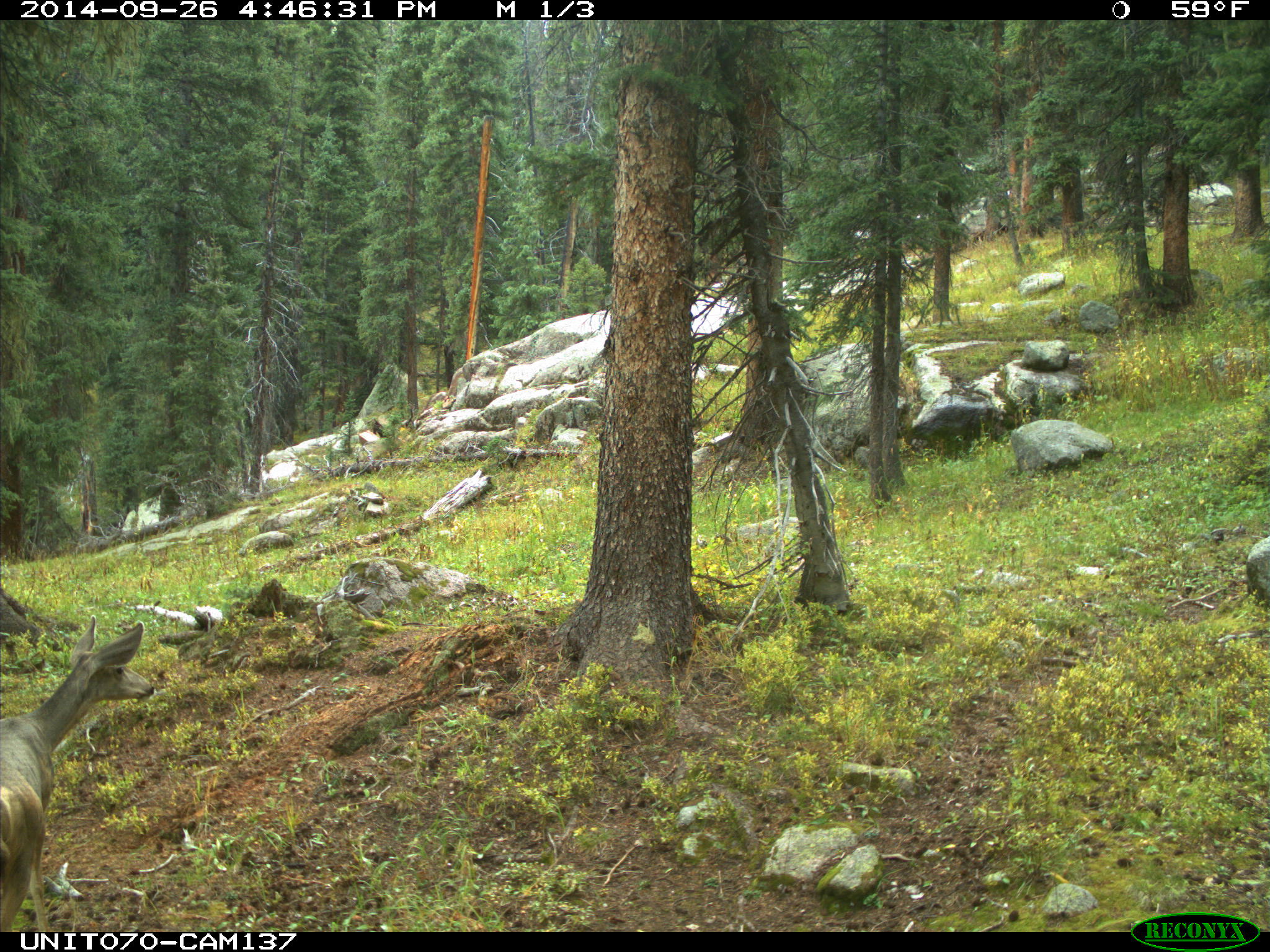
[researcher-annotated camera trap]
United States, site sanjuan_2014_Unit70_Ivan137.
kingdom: Animalia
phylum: Chordata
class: Mammalia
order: Artiodactyla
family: Cervidae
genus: Odocoileus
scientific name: Odocoileus hemionus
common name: mule deer